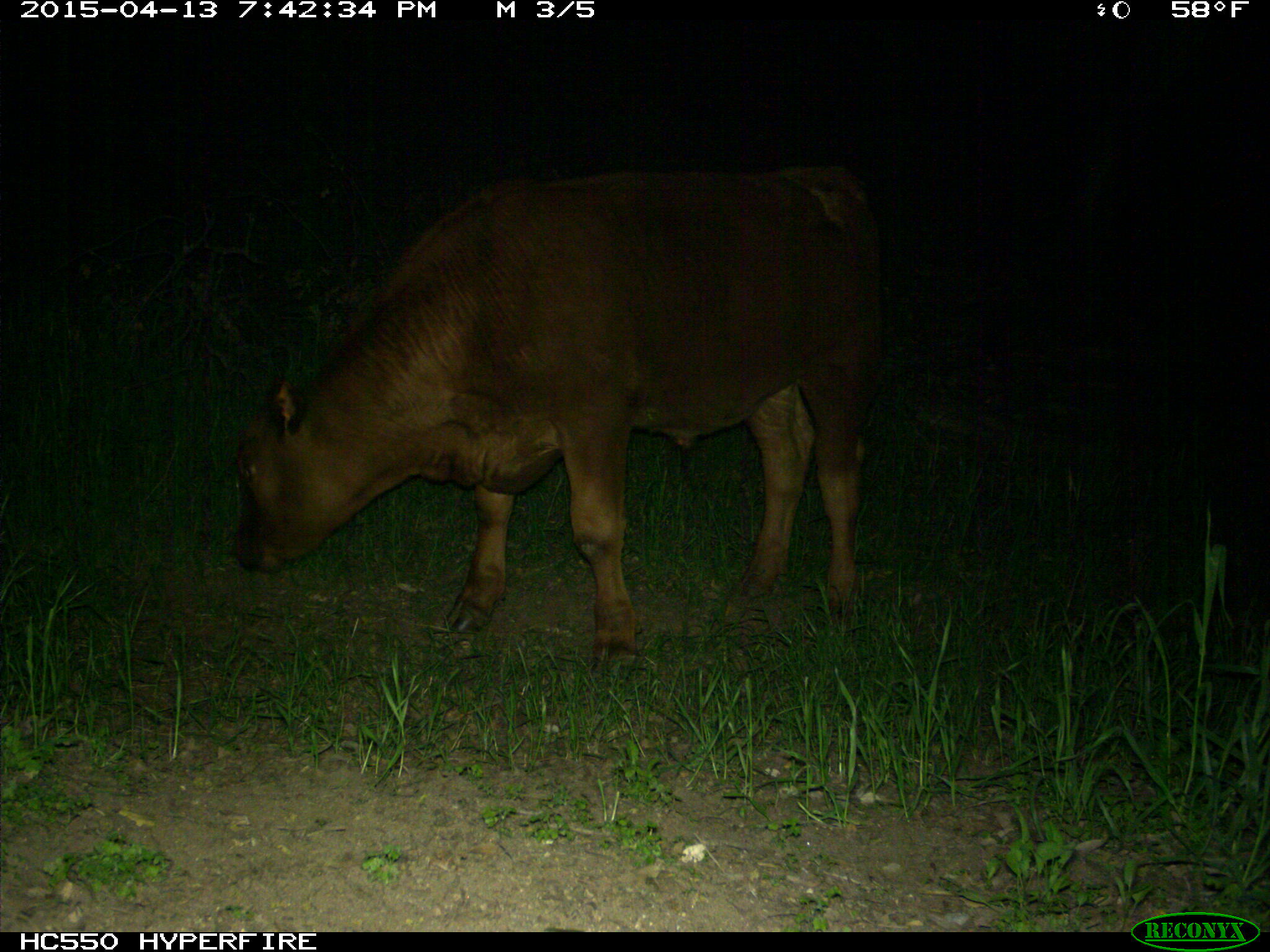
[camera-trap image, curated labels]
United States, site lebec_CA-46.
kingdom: Animalia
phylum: Chordata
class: Mammalia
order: Artiodactyla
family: Bovidae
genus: Bos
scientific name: Bos taurus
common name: domestic cow